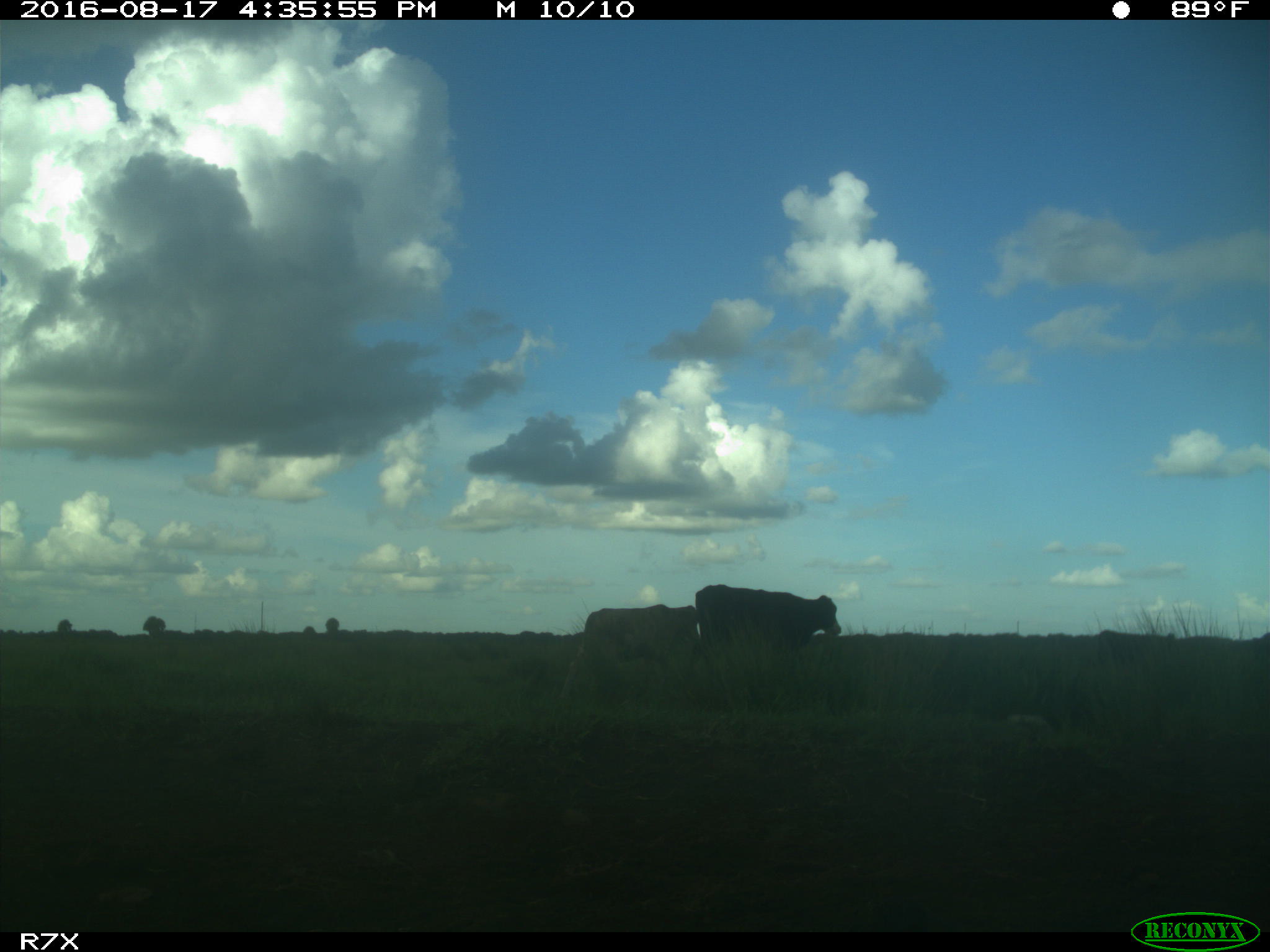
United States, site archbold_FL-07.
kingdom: Animalia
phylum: Chordata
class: Mammalia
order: Artiodactyla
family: Bovidae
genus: Bos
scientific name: Bos taurus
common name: domestic cow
Bos taurus (domestic cow).